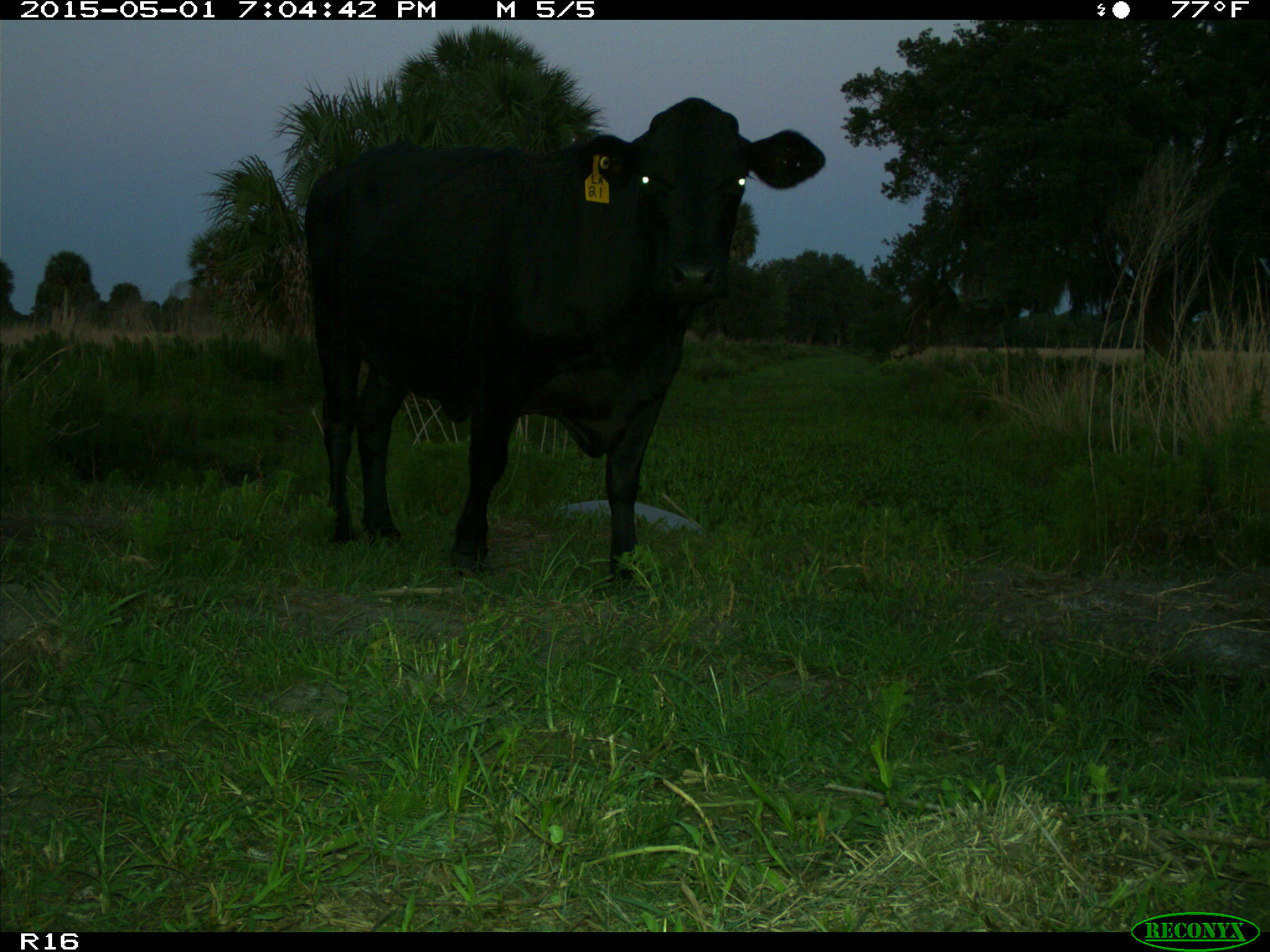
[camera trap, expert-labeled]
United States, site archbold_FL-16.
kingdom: Animalia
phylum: Chordata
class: Mammalia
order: Artiodactyla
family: Bovidae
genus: Bos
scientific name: Bos taurus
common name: domestic cow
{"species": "Bos taurus (domestic cow)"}